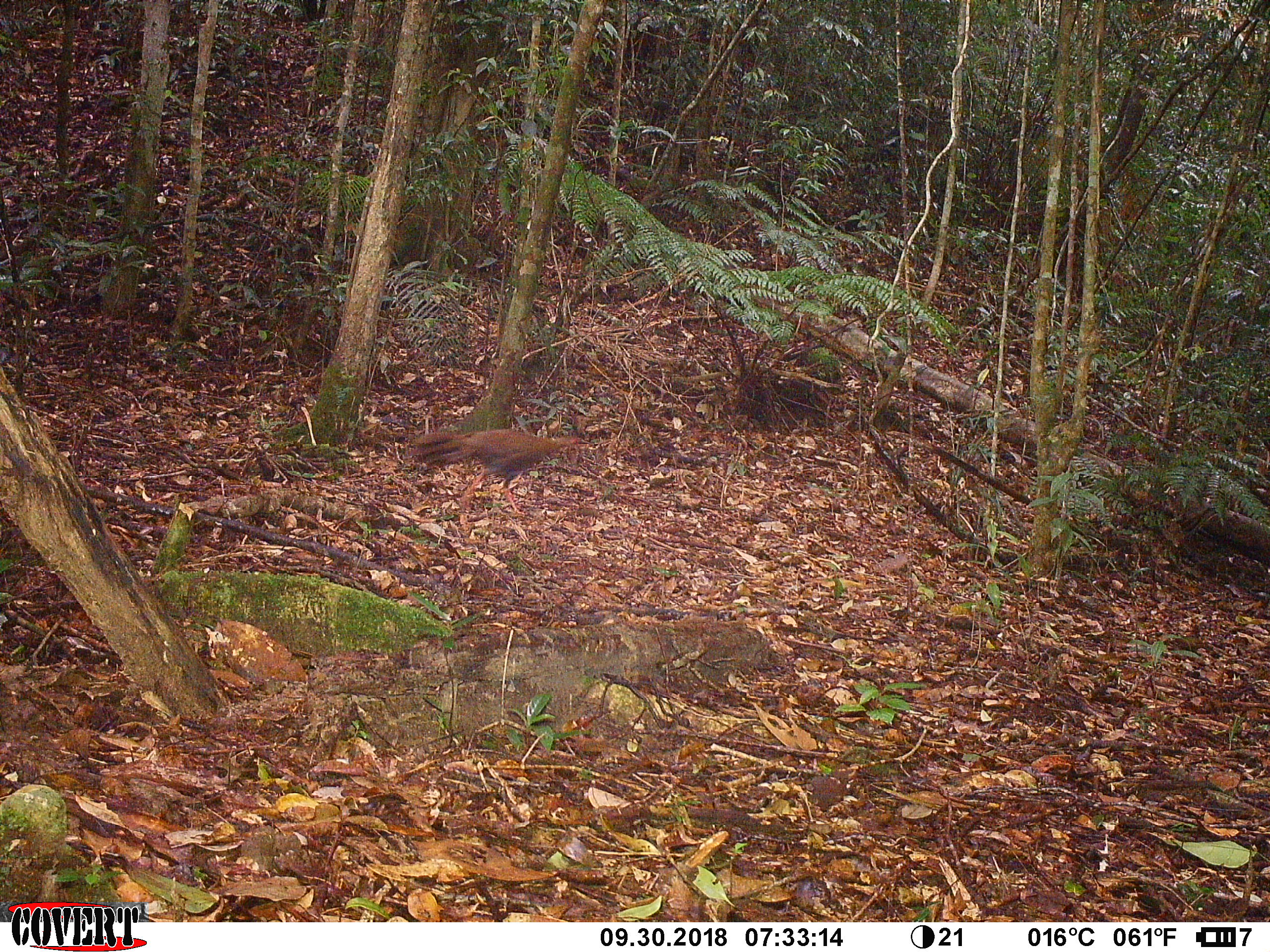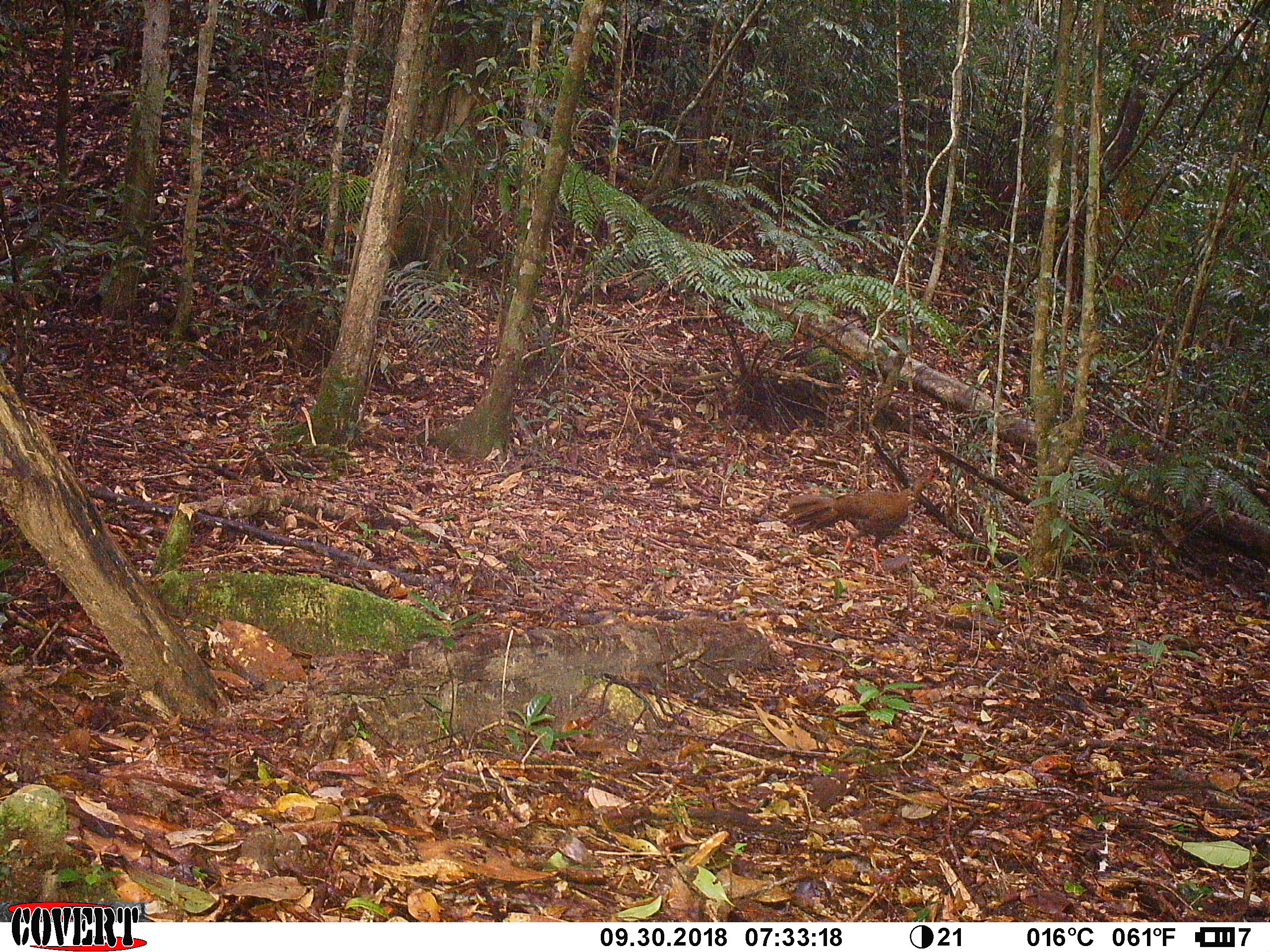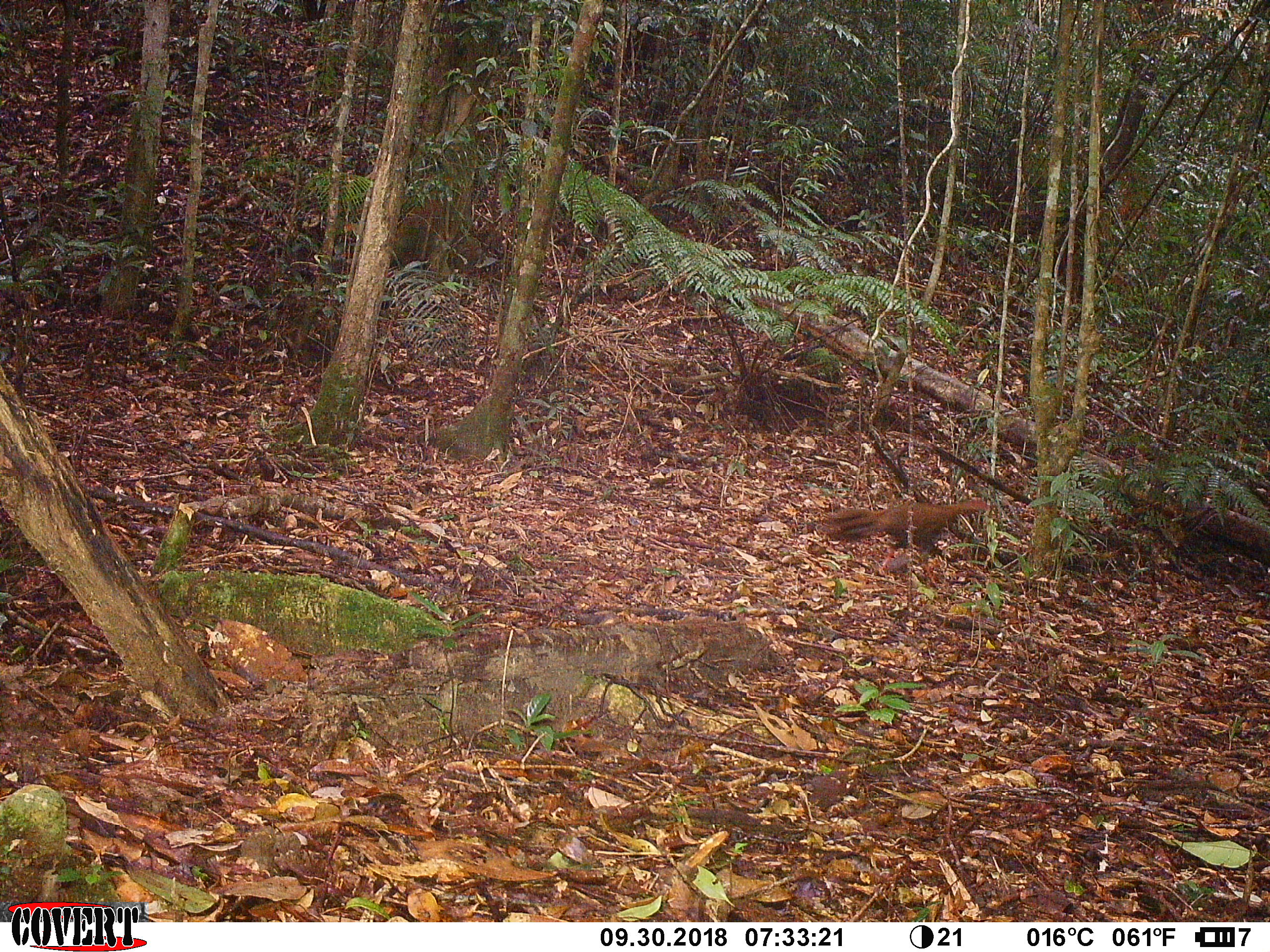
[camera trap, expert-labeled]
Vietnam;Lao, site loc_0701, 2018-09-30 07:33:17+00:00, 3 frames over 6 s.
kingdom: Animalia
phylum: Chordata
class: Aves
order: Galliformes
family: Phasianidae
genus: Lophura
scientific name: Lophura nycthemera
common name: silver pheasant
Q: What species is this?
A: Silver pheasant (Lophura nycthemera).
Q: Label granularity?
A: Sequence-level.